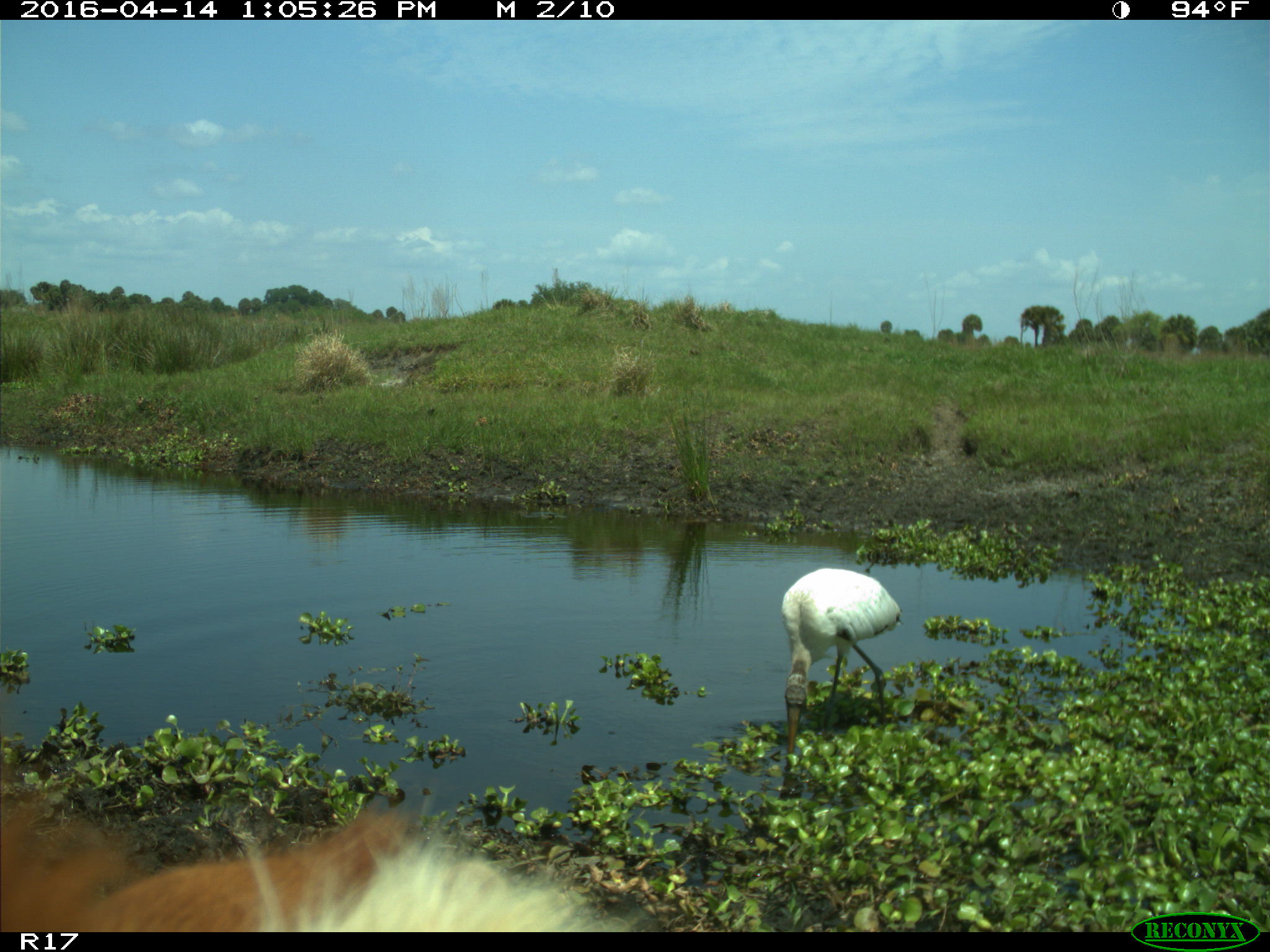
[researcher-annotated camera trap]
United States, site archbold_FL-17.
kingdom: Animalia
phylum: Chordata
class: Mammalia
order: Artiodactyla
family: Bovidae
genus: Bos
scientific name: Bos taurus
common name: domestic cow